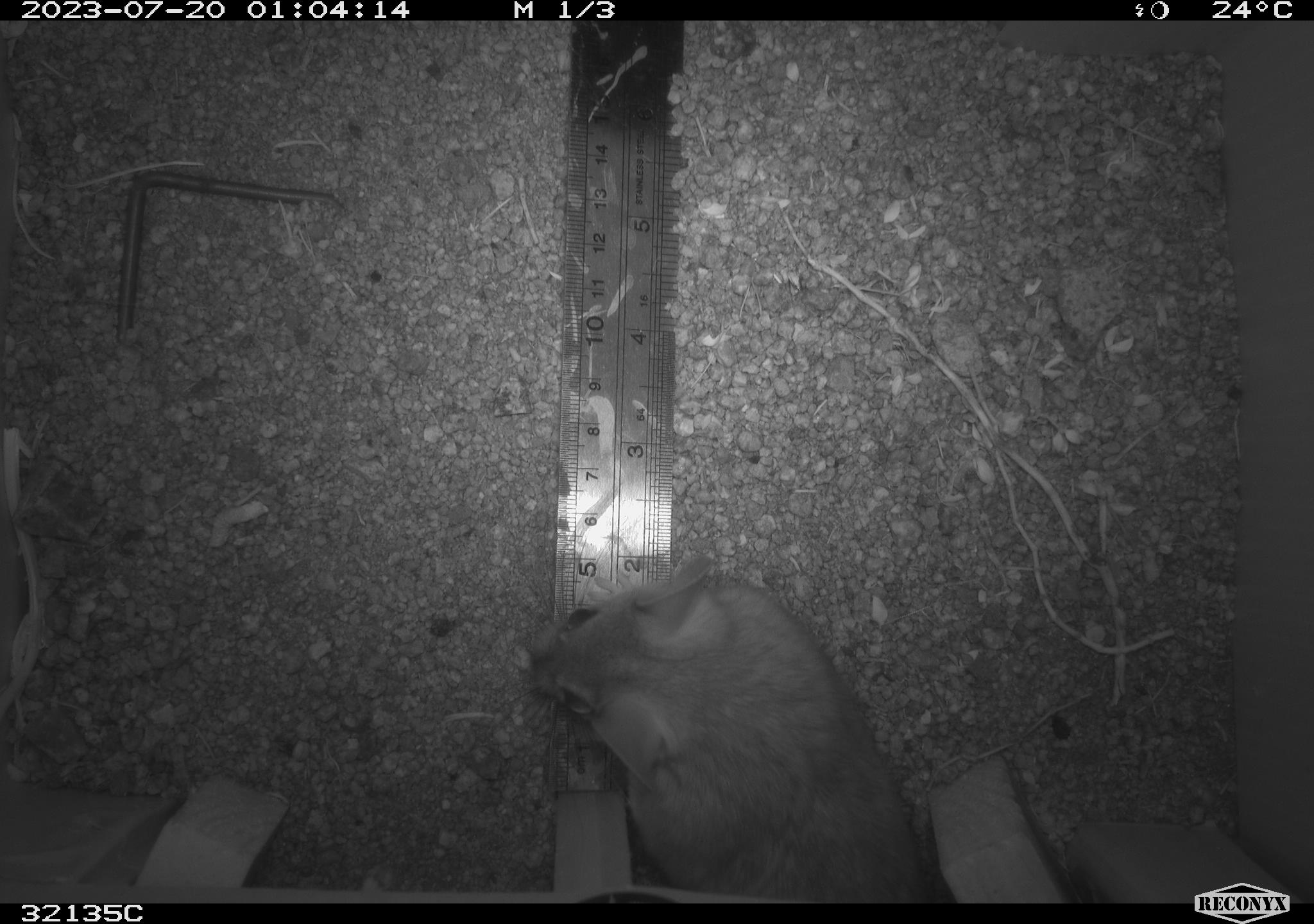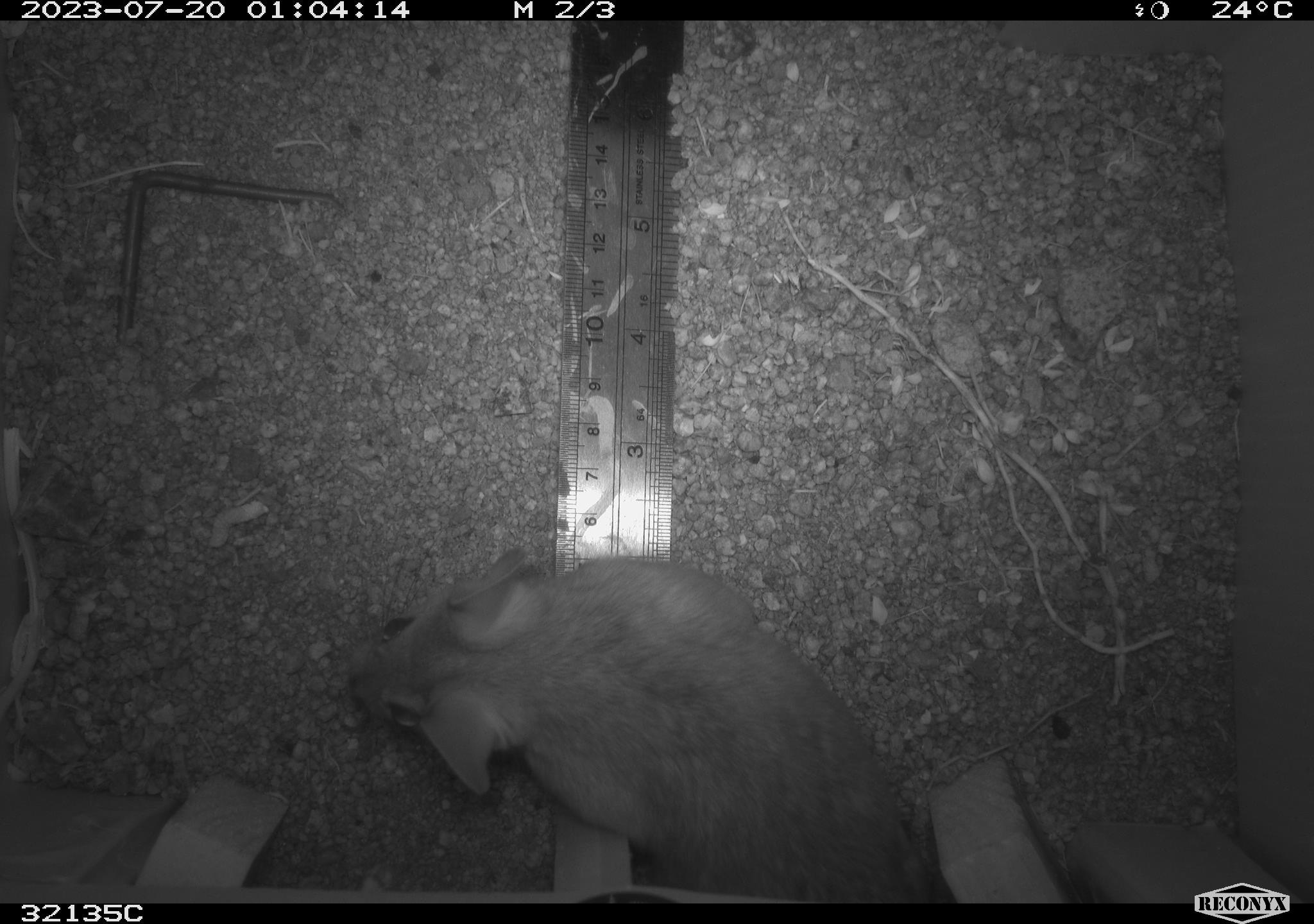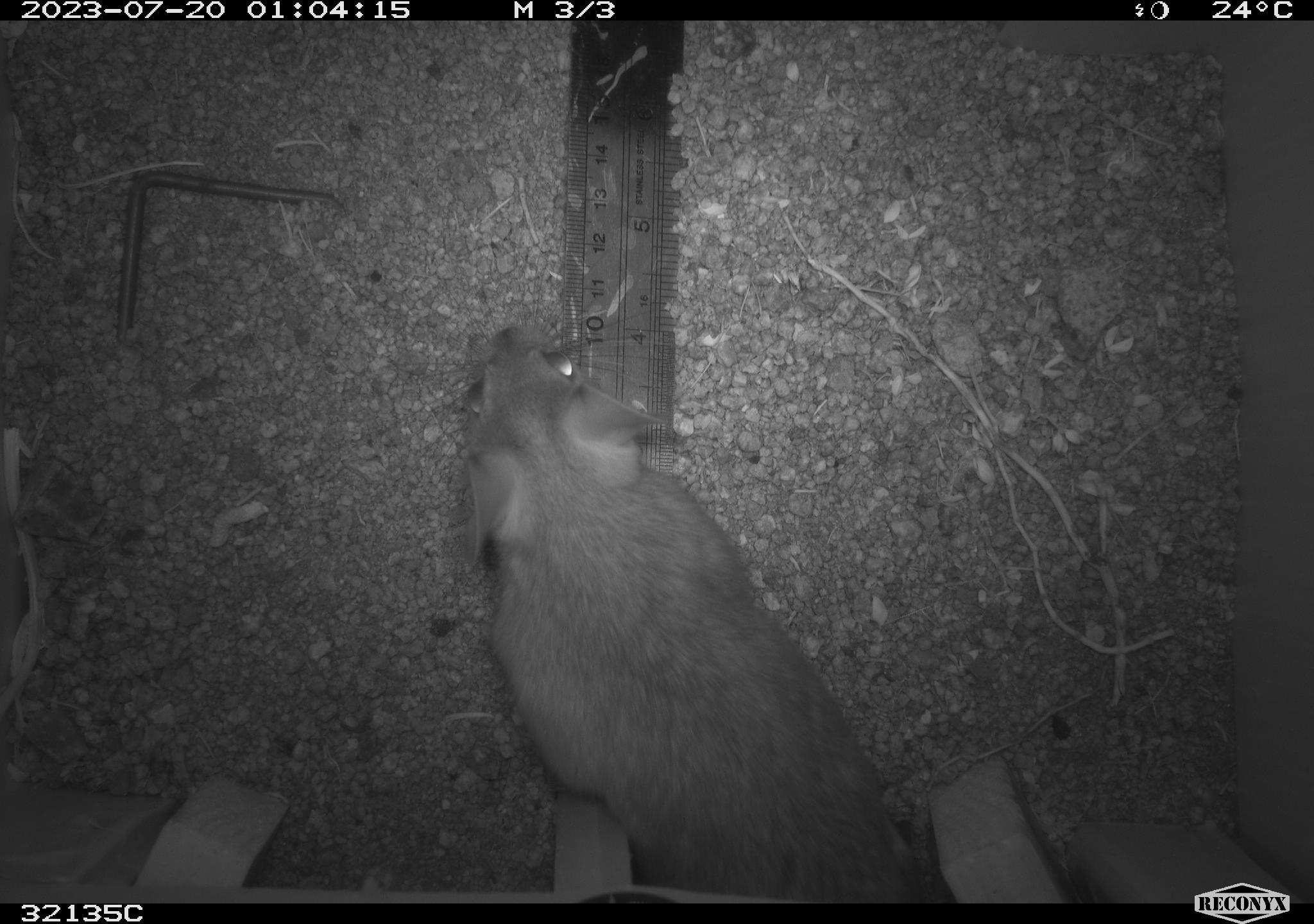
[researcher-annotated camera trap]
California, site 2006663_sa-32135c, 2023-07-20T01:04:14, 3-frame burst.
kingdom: Animalia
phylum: Chordata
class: Mammalia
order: Rodentia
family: Cricetidae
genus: Neotoma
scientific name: Neotoma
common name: pack rat or woodrat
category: neotoma species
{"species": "neotoma species (pack rat or woodrat) (Neotoma)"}